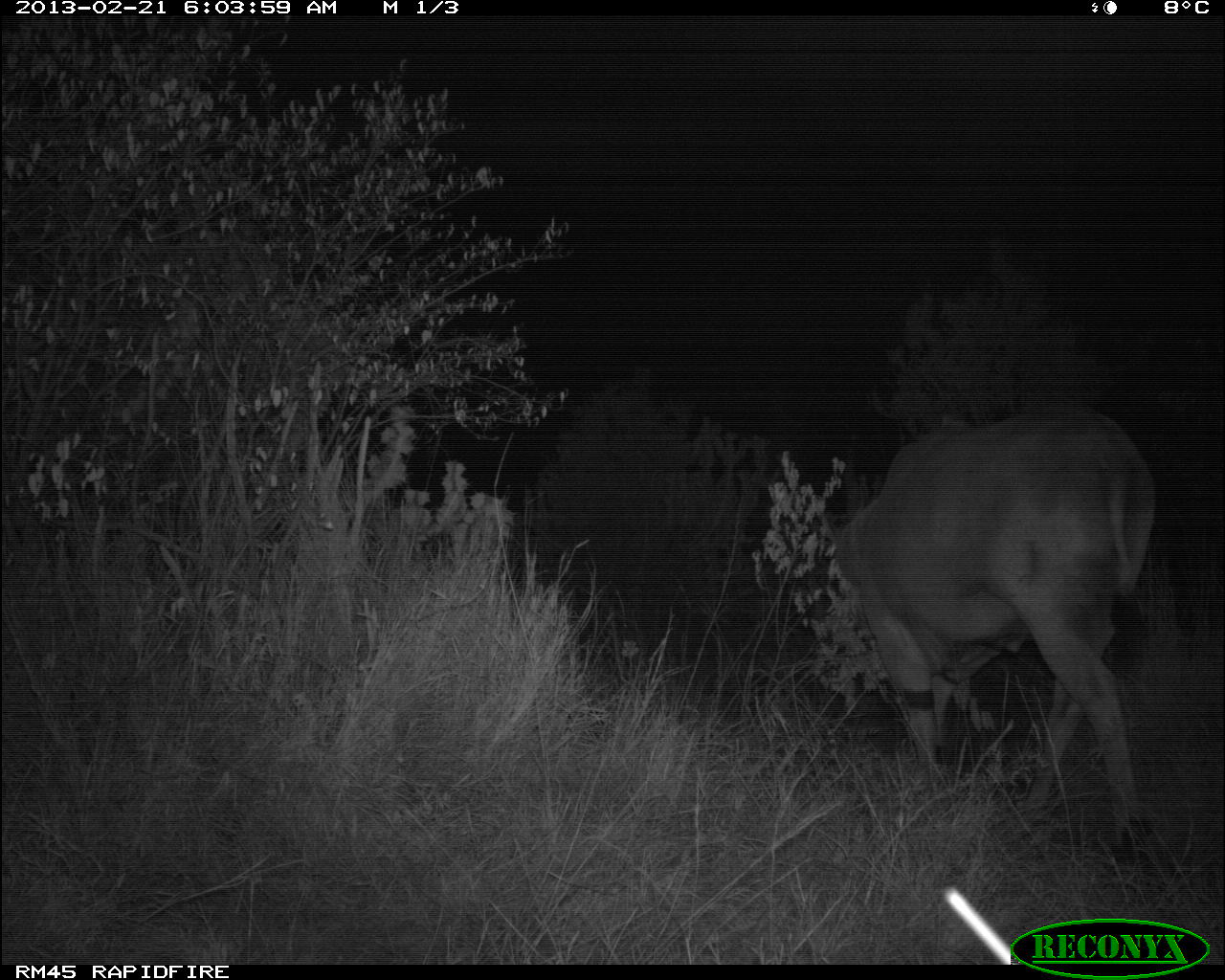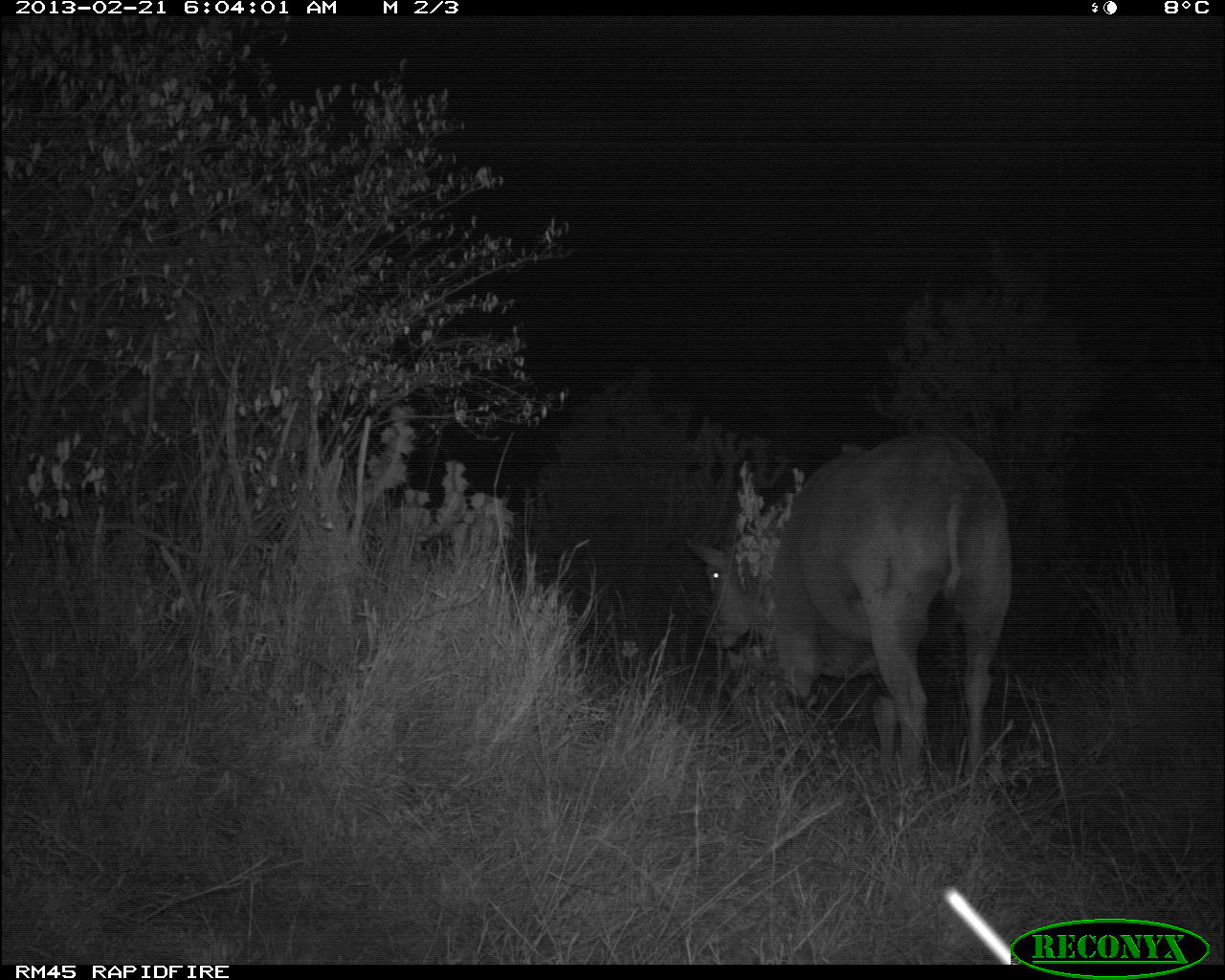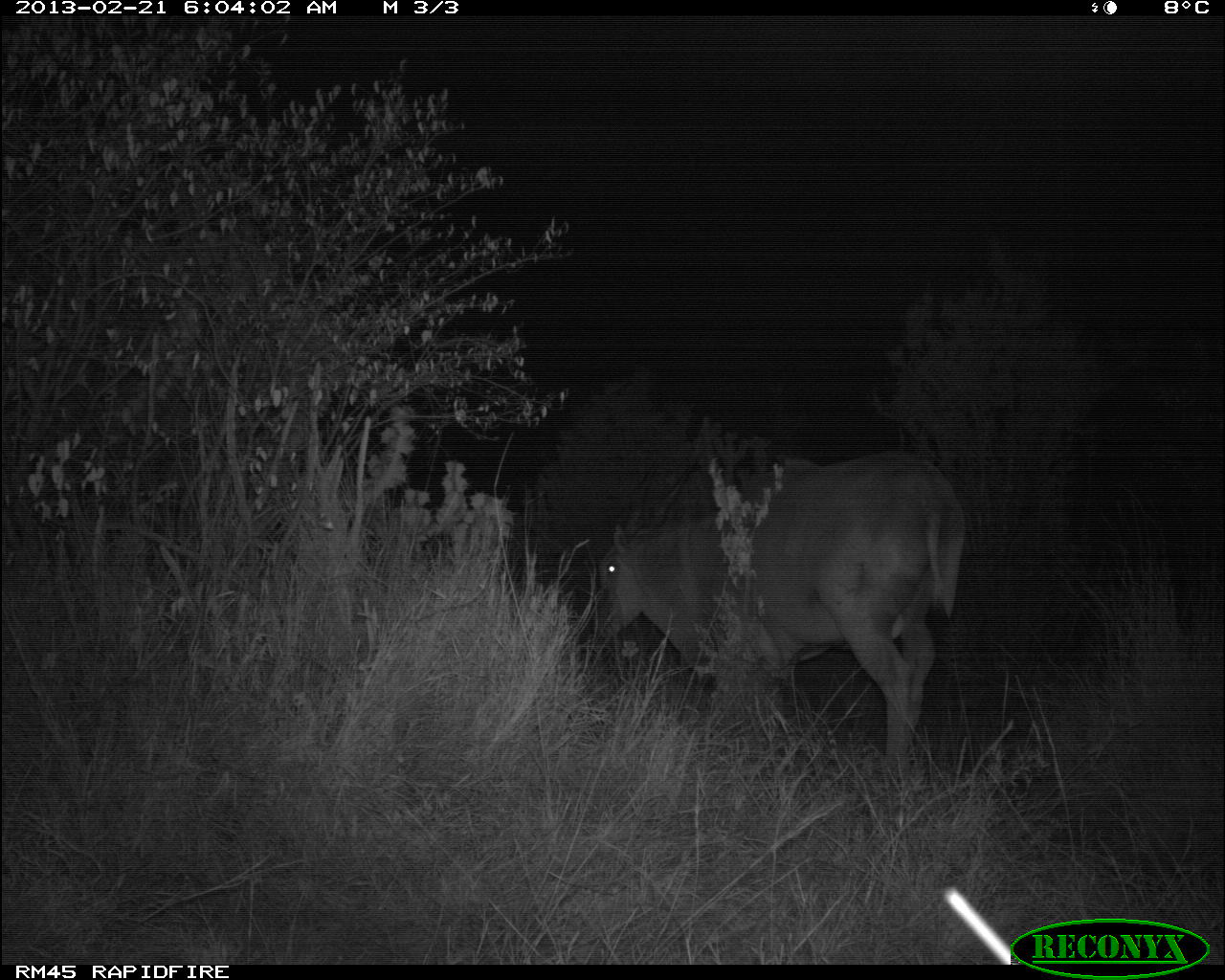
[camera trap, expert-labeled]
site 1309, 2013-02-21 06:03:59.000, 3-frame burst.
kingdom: Animalia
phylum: Chordata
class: Mammalia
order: Artiodactyla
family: Bovidae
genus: Tragelaphus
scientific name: Tragelaphus oryx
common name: eland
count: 1